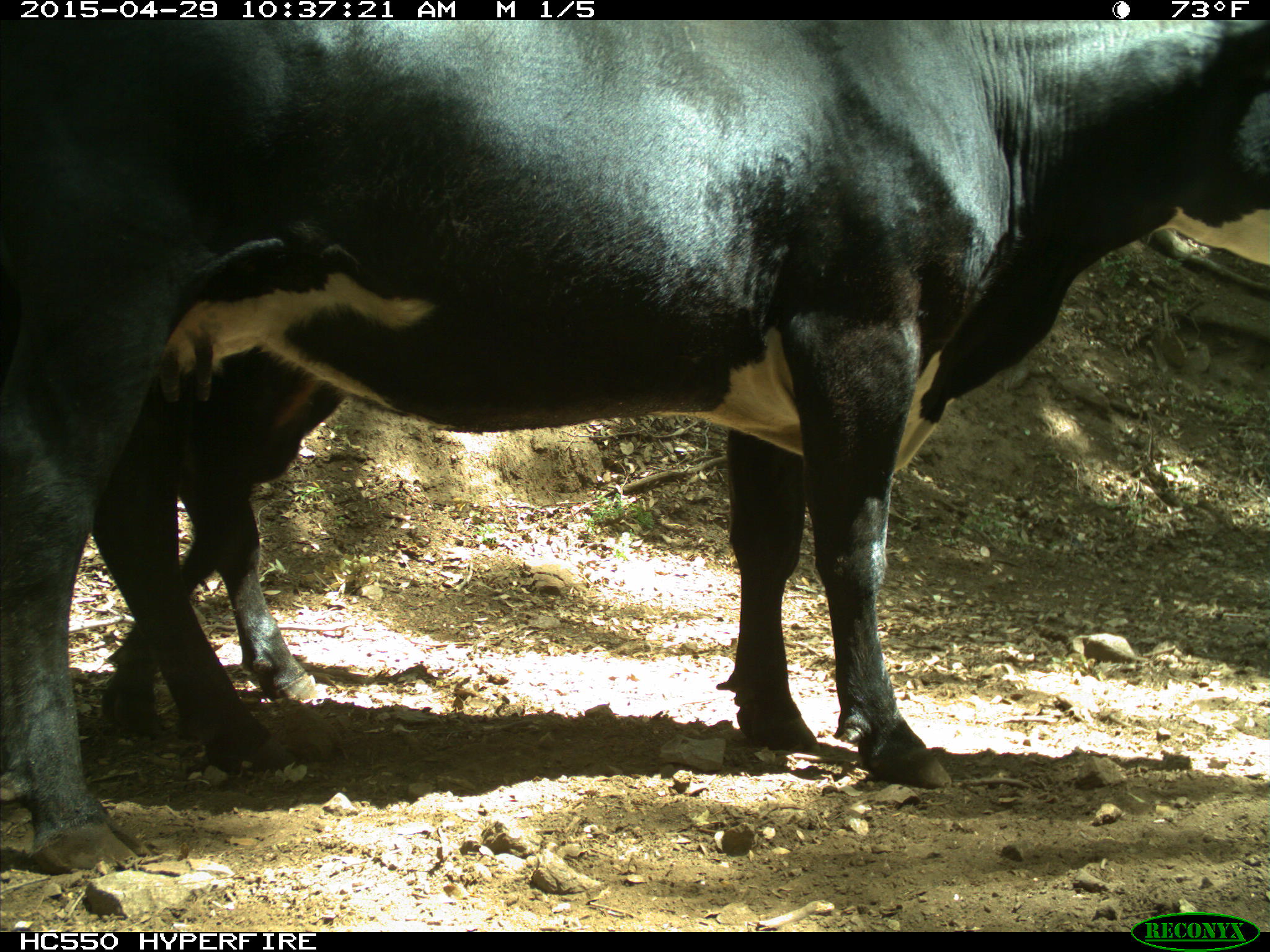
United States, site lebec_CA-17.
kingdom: Animalia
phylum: Chordata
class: Mammalia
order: Artiodactyla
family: Bovidae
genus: Bos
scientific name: Bos taurus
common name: domestic cow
Bos taurus (domestic cow).